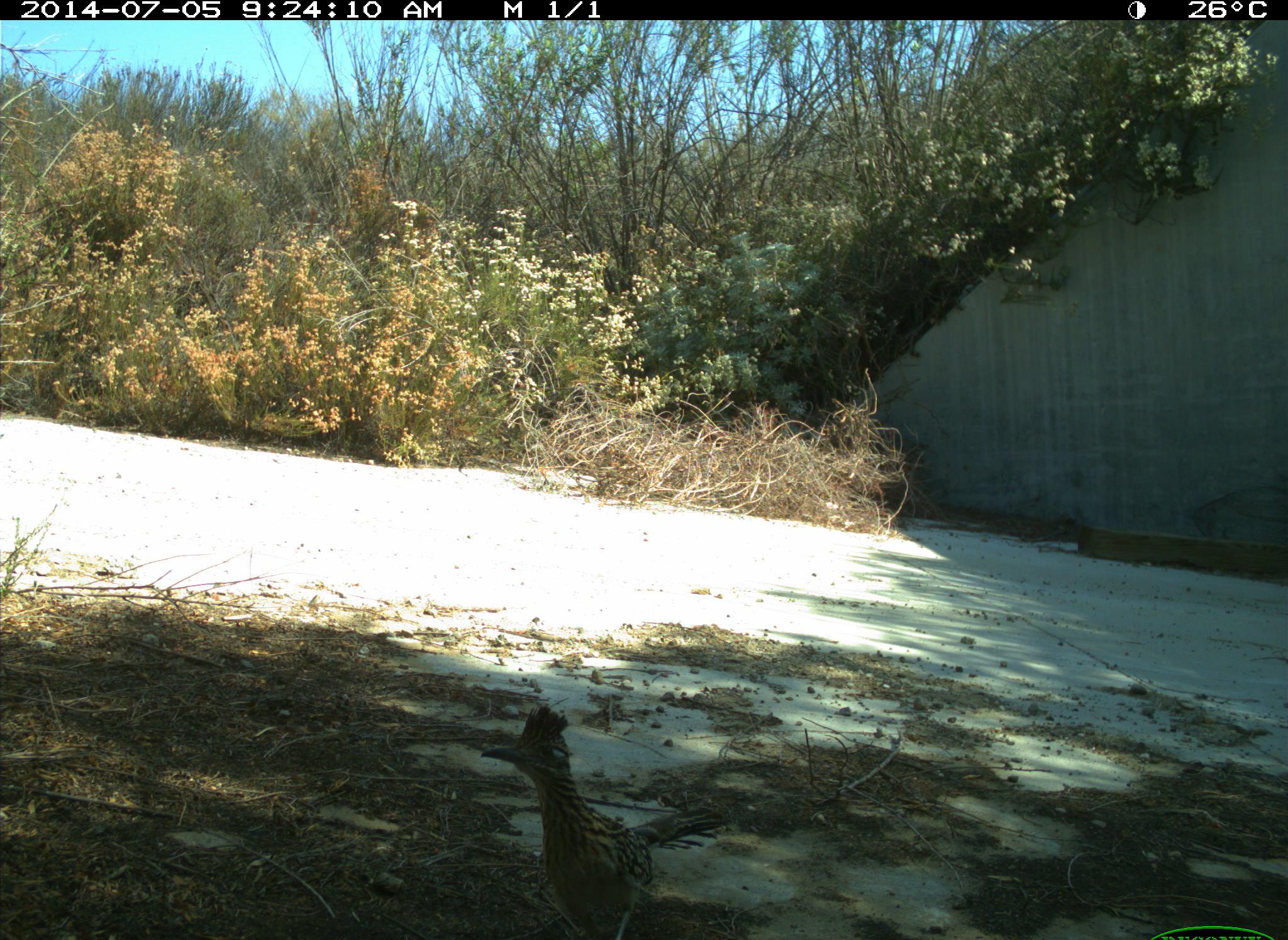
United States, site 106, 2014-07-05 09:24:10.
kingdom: Animalia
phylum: Chordata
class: Aves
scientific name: Aves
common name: bird